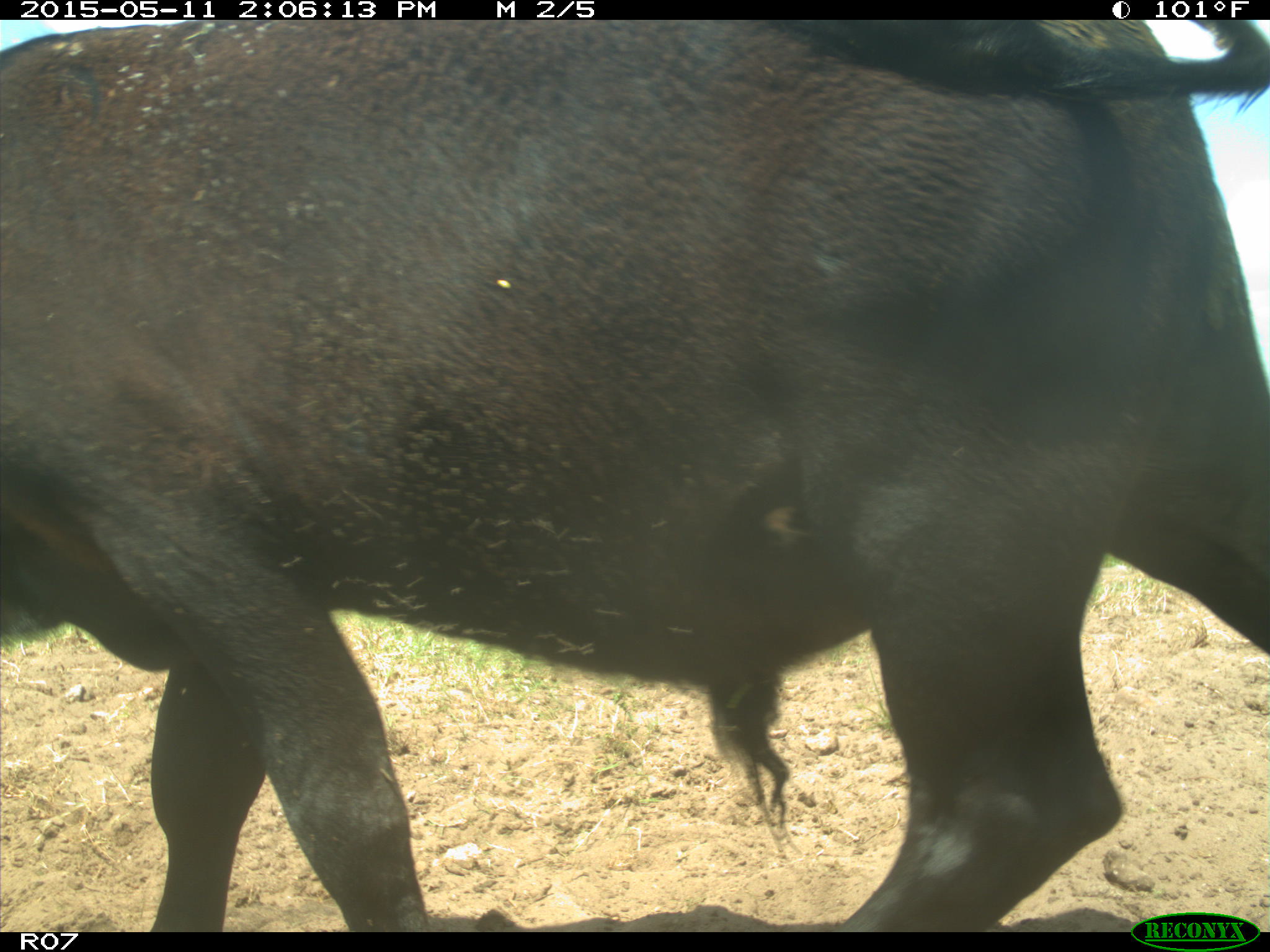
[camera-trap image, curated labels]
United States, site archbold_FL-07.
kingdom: Animalia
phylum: Chordata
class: Mammalia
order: Artiodactyla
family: Bovidae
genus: Bos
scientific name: Bos taurus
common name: domestic cow